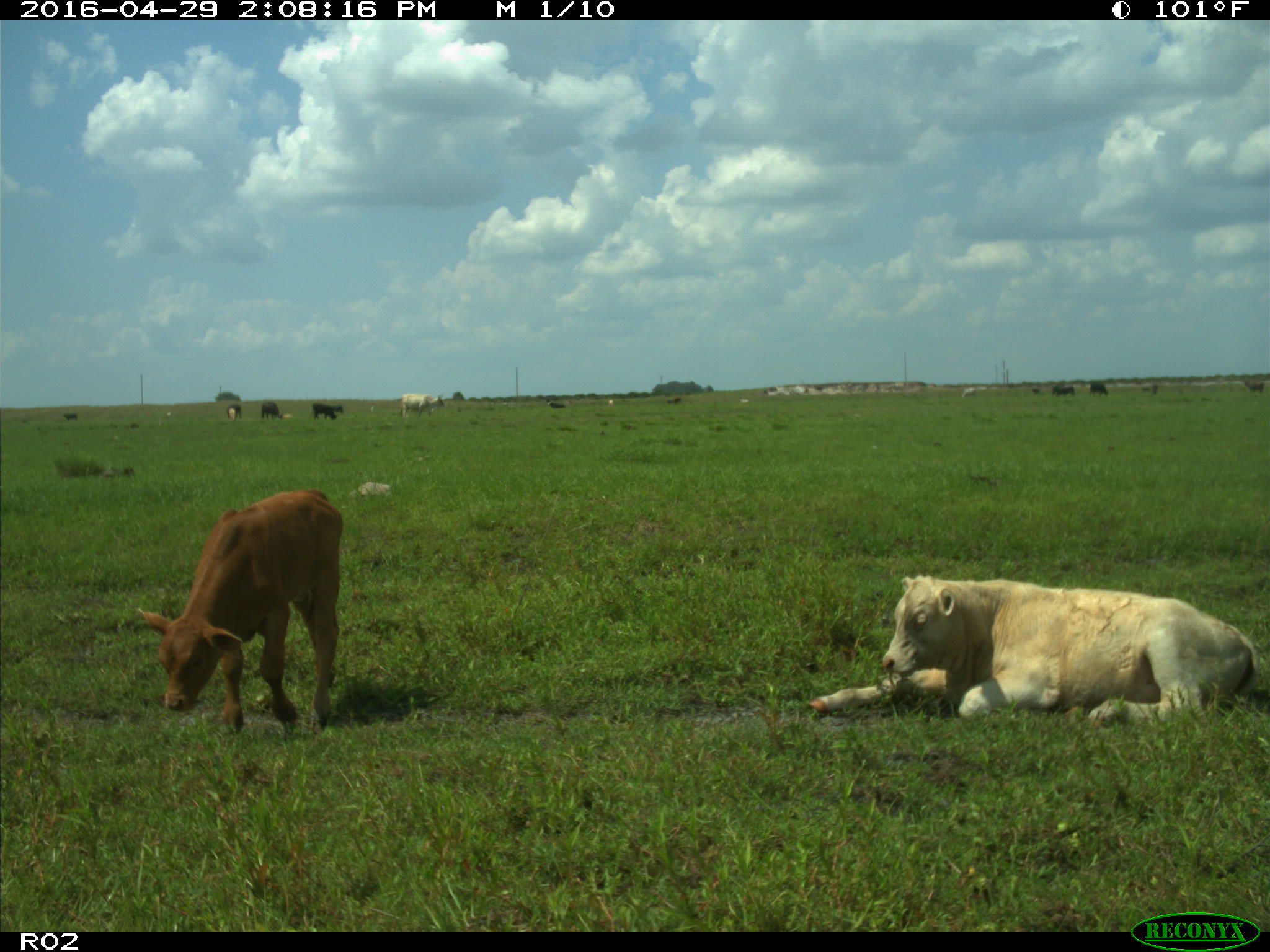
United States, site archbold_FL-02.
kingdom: Animalia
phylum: Chordata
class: Mammalia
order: Artiodactyla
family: Bovidae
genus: Bos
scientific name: Bos taurus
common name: domestic cow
Bos taurus (domestic cow).